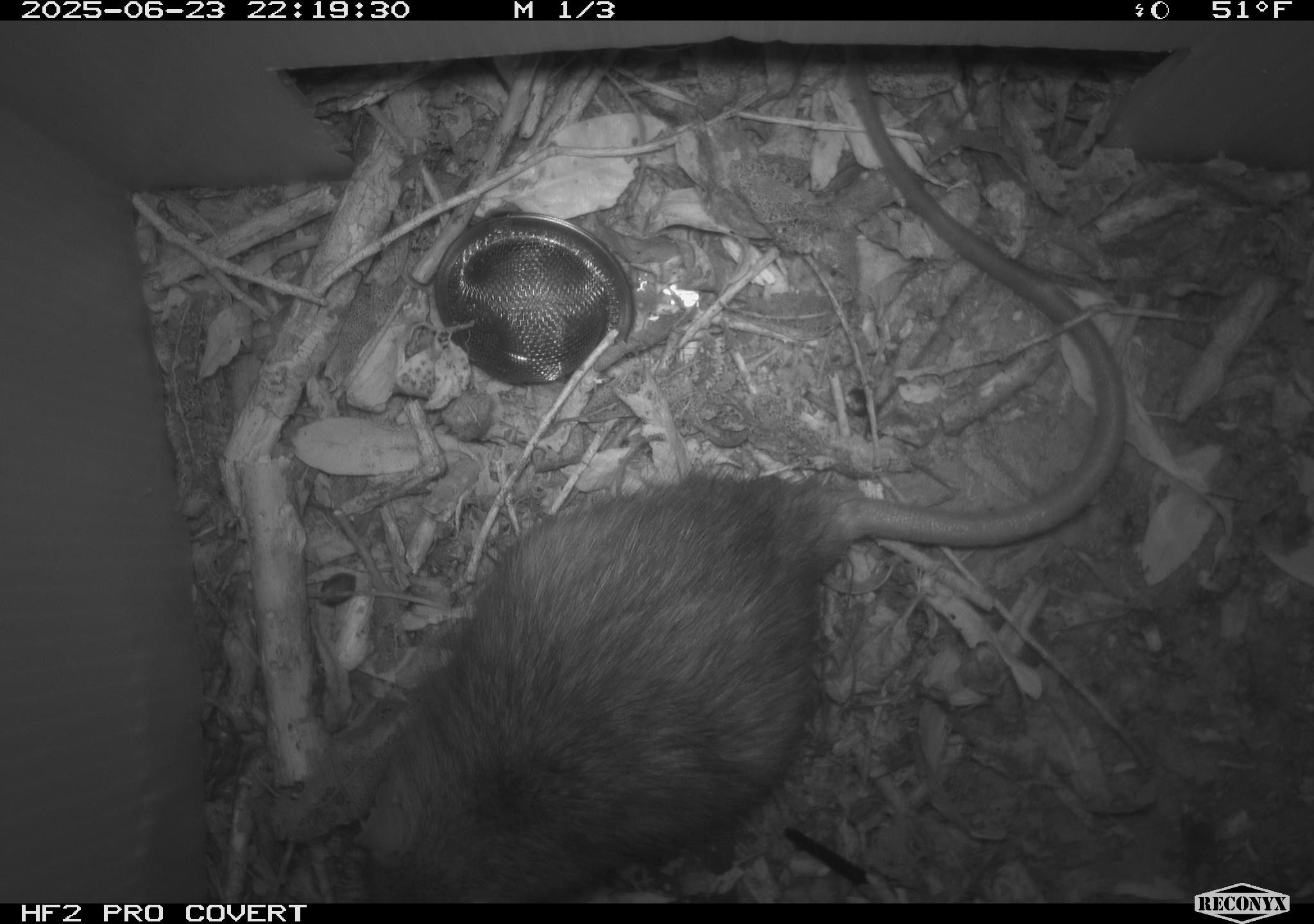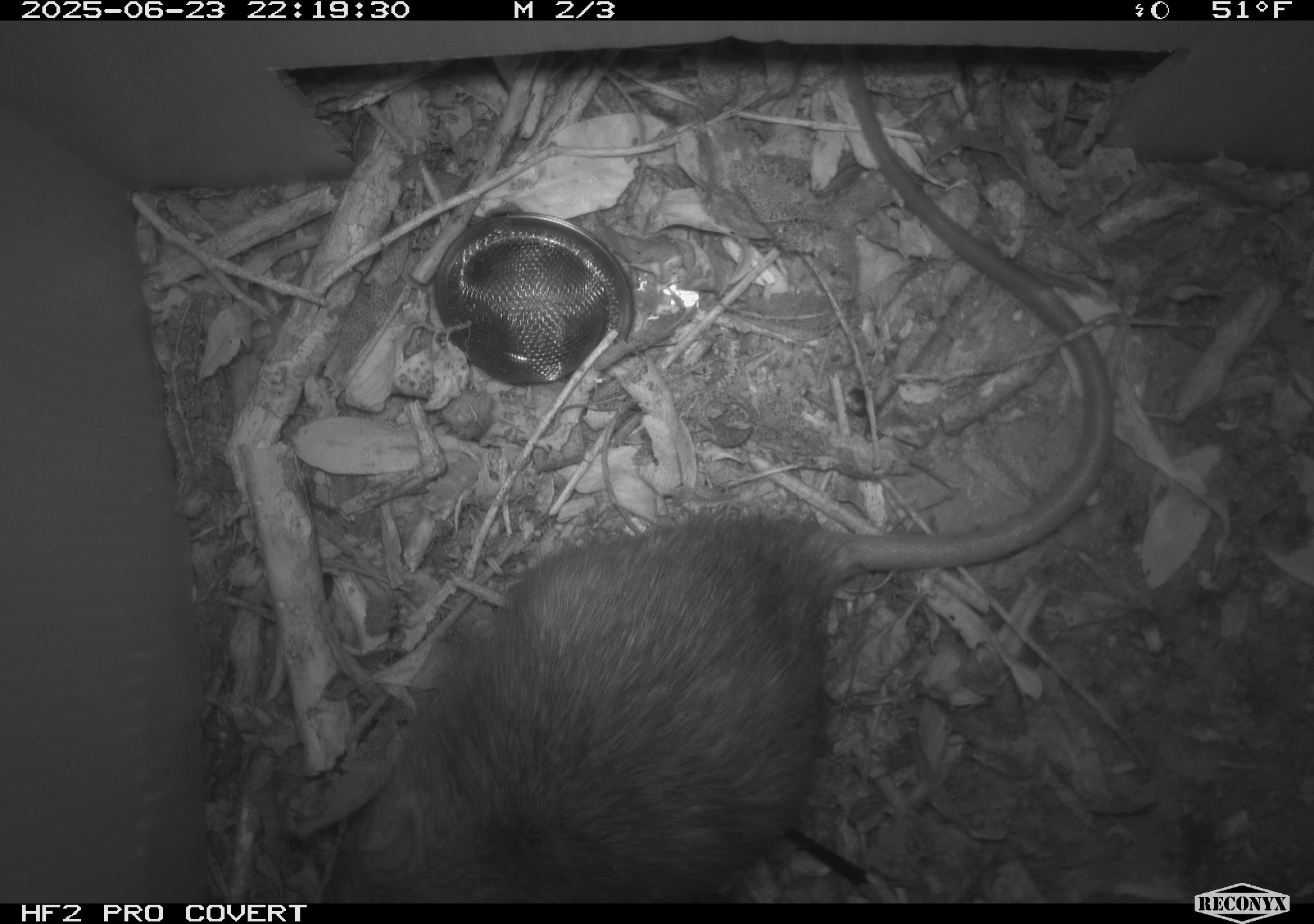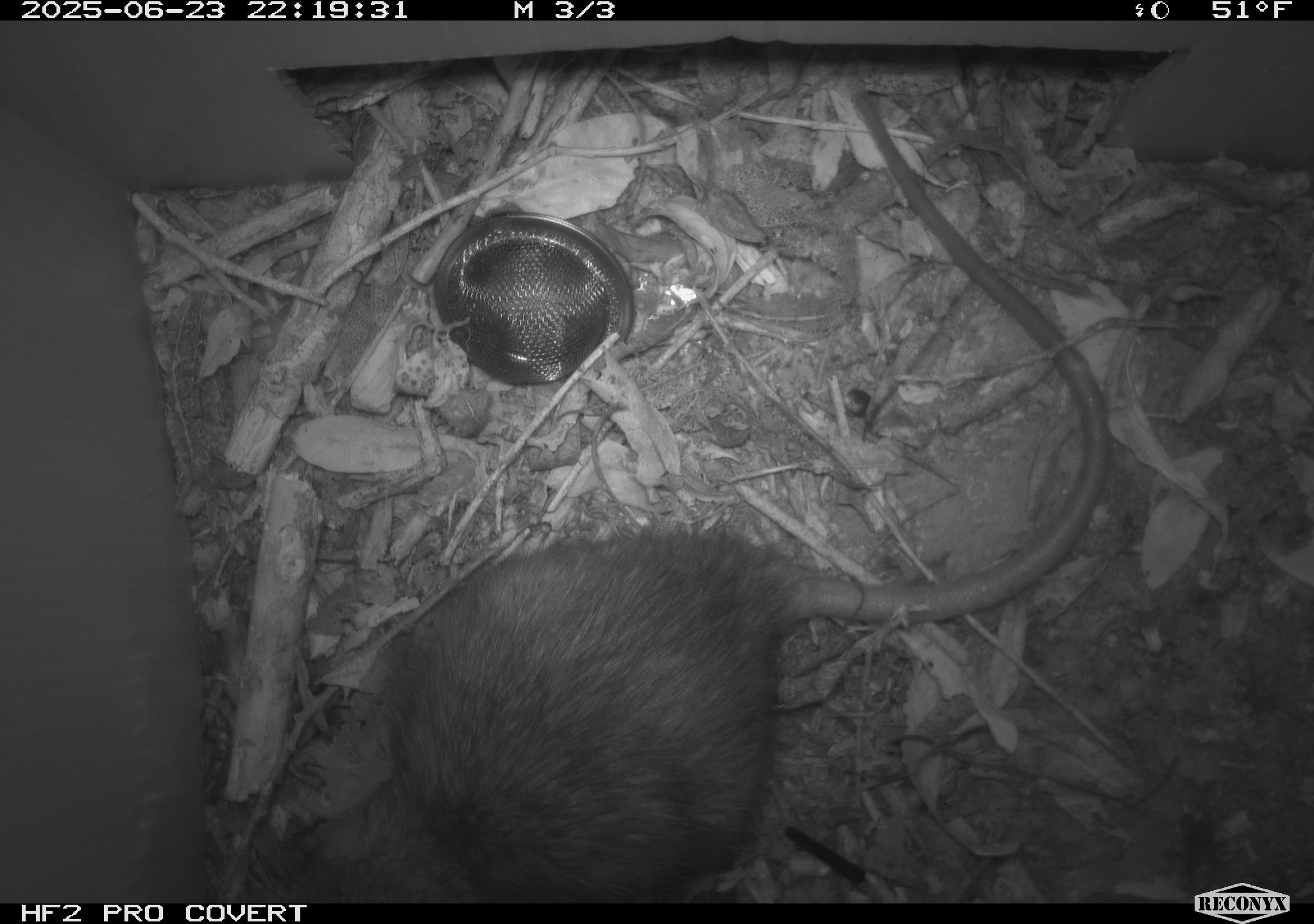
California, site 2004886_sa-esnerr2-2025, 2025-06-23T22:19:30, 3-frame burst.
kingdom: Animalia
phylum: Chordata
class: Mammalia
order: Rodentia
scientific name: Rodentia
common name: rodent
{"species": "rodent (Rodentia)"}